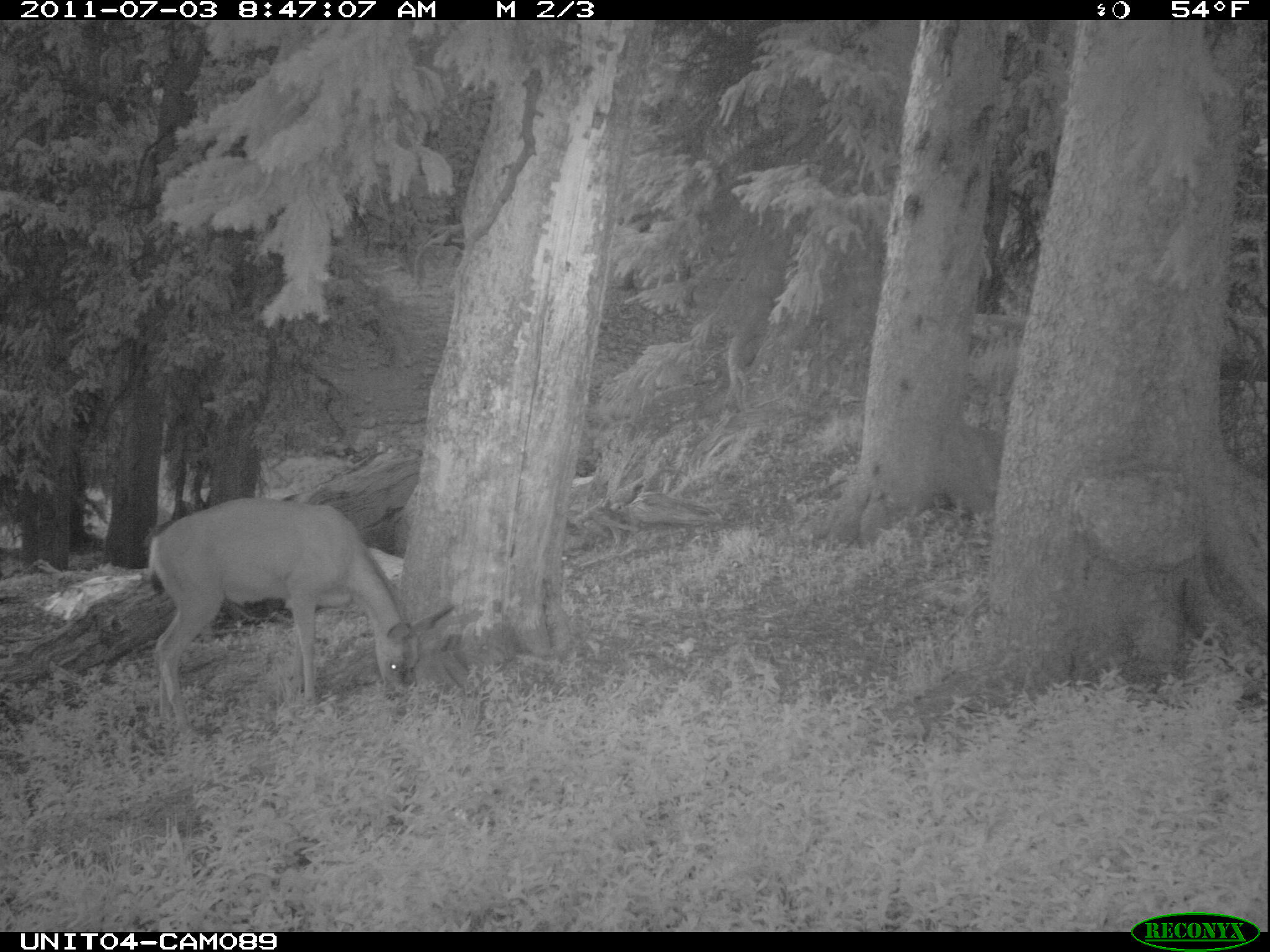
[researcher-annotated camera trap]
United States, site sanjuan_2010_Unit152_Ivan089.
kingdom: Animalia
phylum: Chordata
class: Mammalia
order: Artiodactyla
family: Cervidae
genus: Odocoileus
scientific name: Odocoileus hemionus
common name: mule deer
Odocoileus hemionus (mule deer).